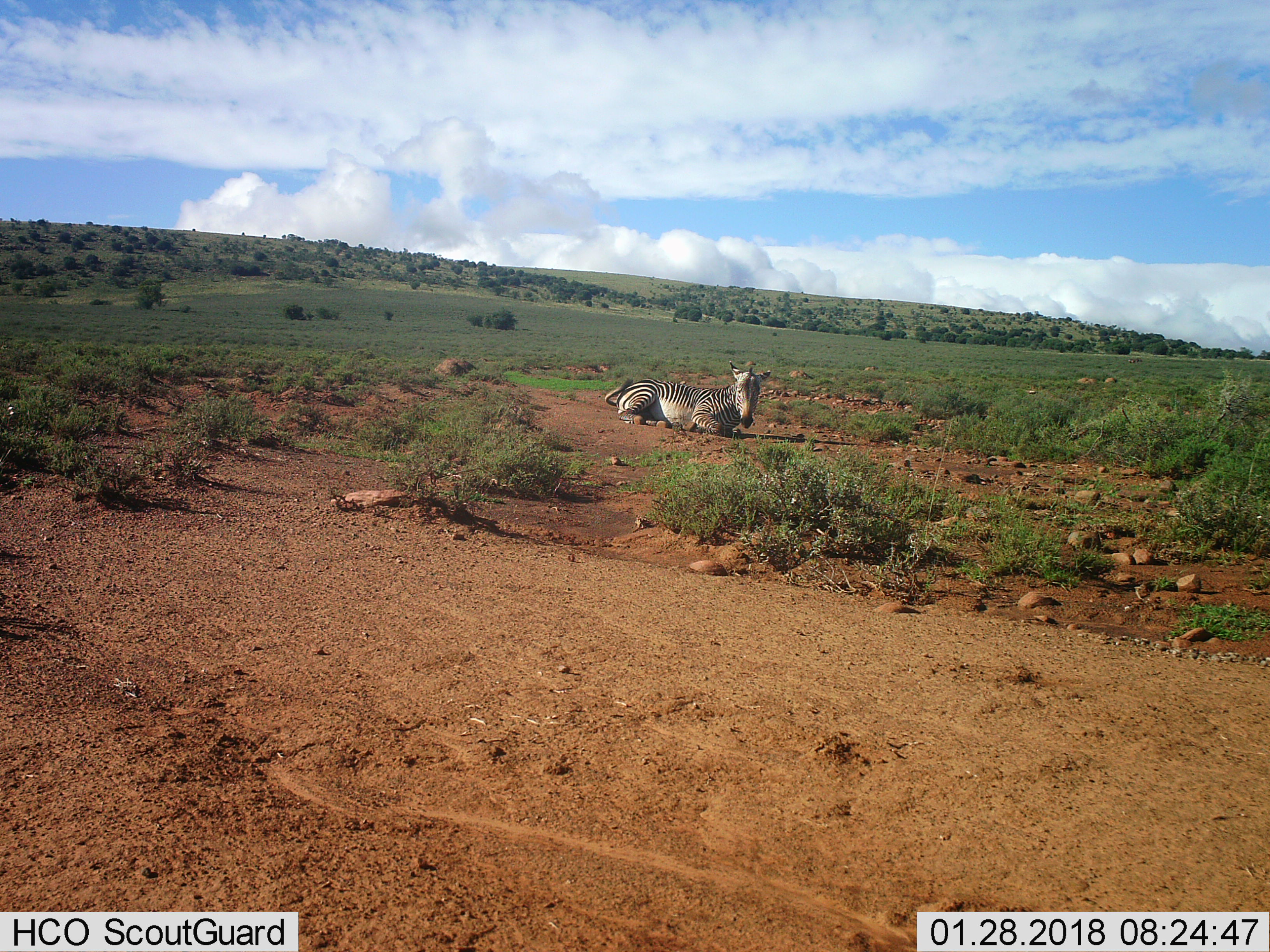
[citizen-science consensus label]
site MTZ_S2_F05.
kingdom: Animalia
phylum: Chordata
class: Mammalia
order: Perissodactyla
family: Equidae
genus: Equus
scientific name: Equus zebra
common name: mountain zebra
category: zebramountain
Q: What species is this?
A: Zebramountain (mountain zebra) (Equus zebra).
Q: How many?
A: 1.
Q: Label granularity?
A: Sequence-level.